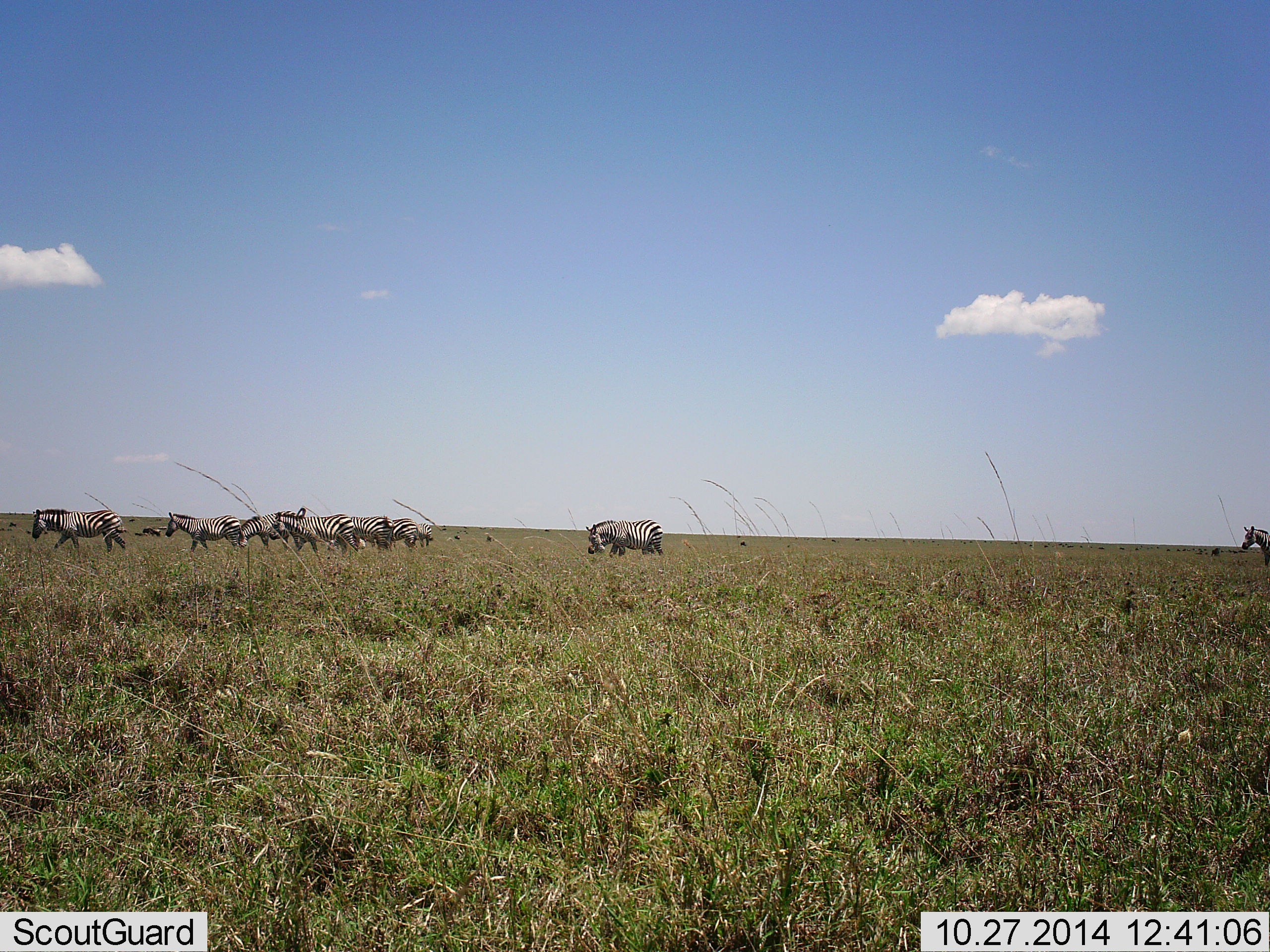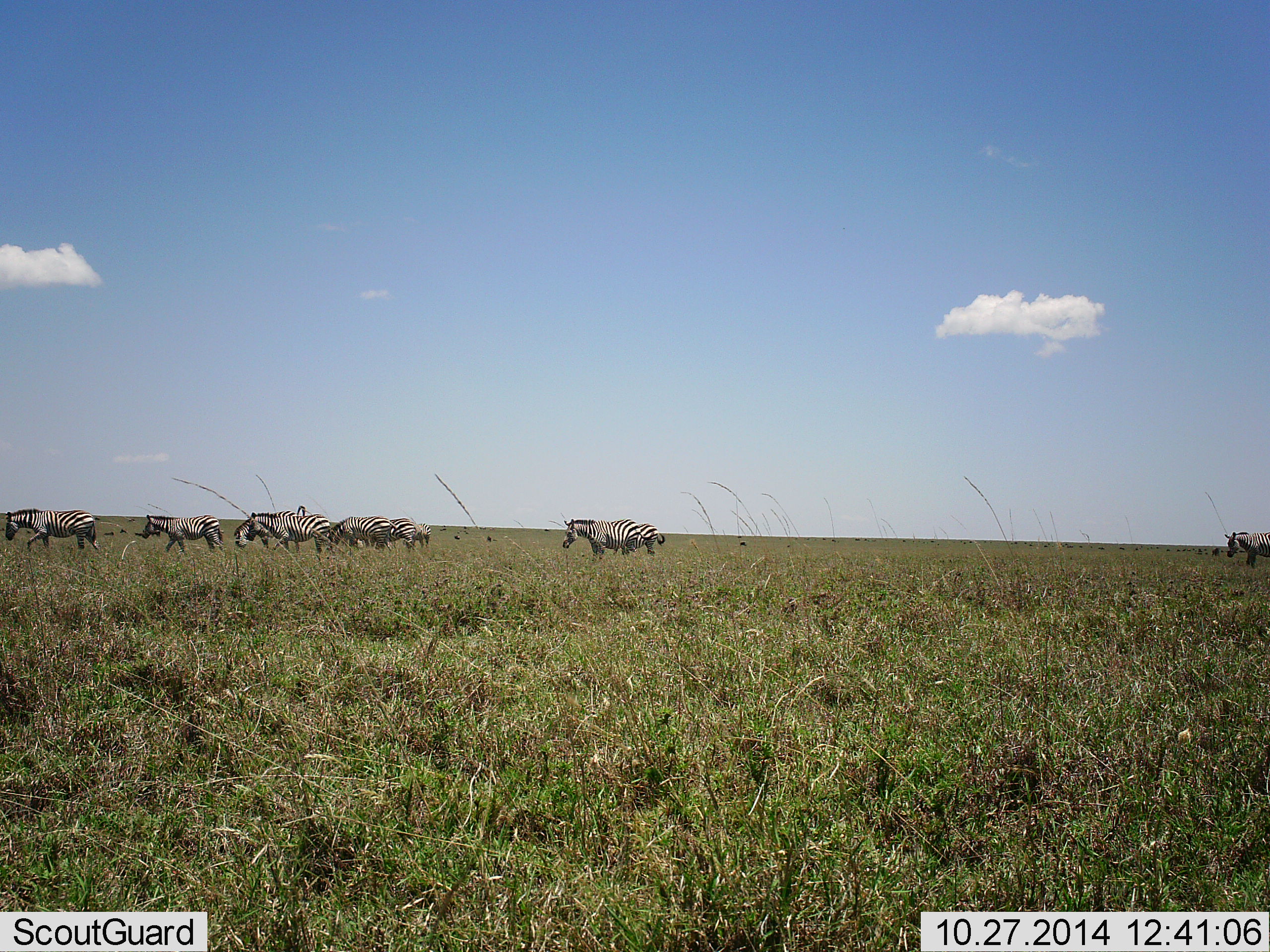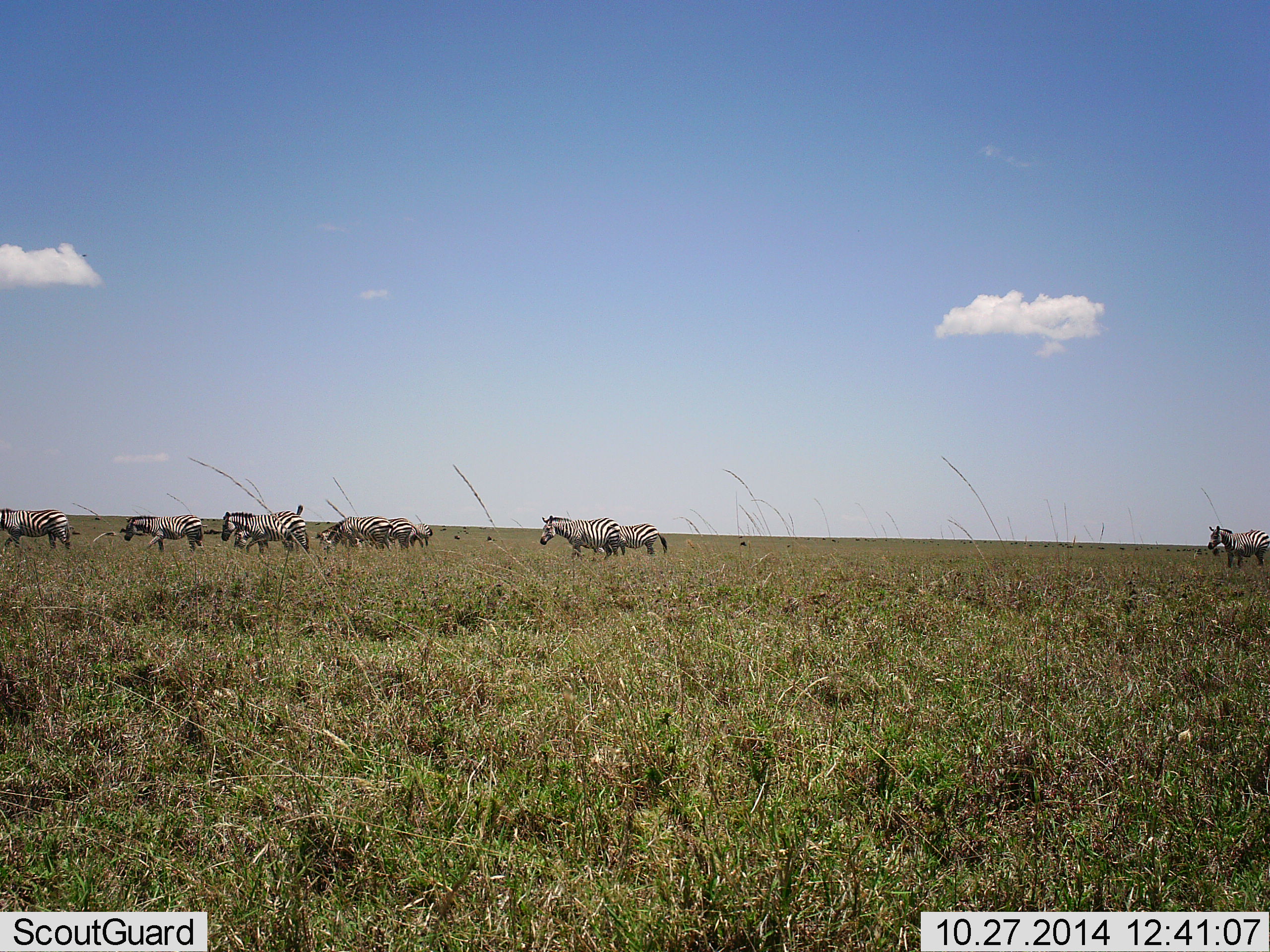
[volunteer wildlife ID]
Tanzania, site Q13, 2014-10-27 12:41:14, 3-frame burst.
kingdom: Animalia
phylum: Chordata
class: Mammalia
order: Perissodactyla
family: Equidae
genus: Equus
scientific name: Equus quagga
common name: plains zebra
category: zebra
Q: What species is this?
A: Zebra (plains zebra) (Equus quagga).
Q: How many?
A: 9.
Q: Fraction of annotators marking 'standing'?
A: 17%.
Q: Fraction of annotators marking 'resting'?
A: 0%.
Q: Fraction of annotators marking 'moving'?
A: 92%.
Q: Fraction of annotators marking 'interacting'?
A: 0%.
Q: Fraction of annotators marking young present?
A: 0%.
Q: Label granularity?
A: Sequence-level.